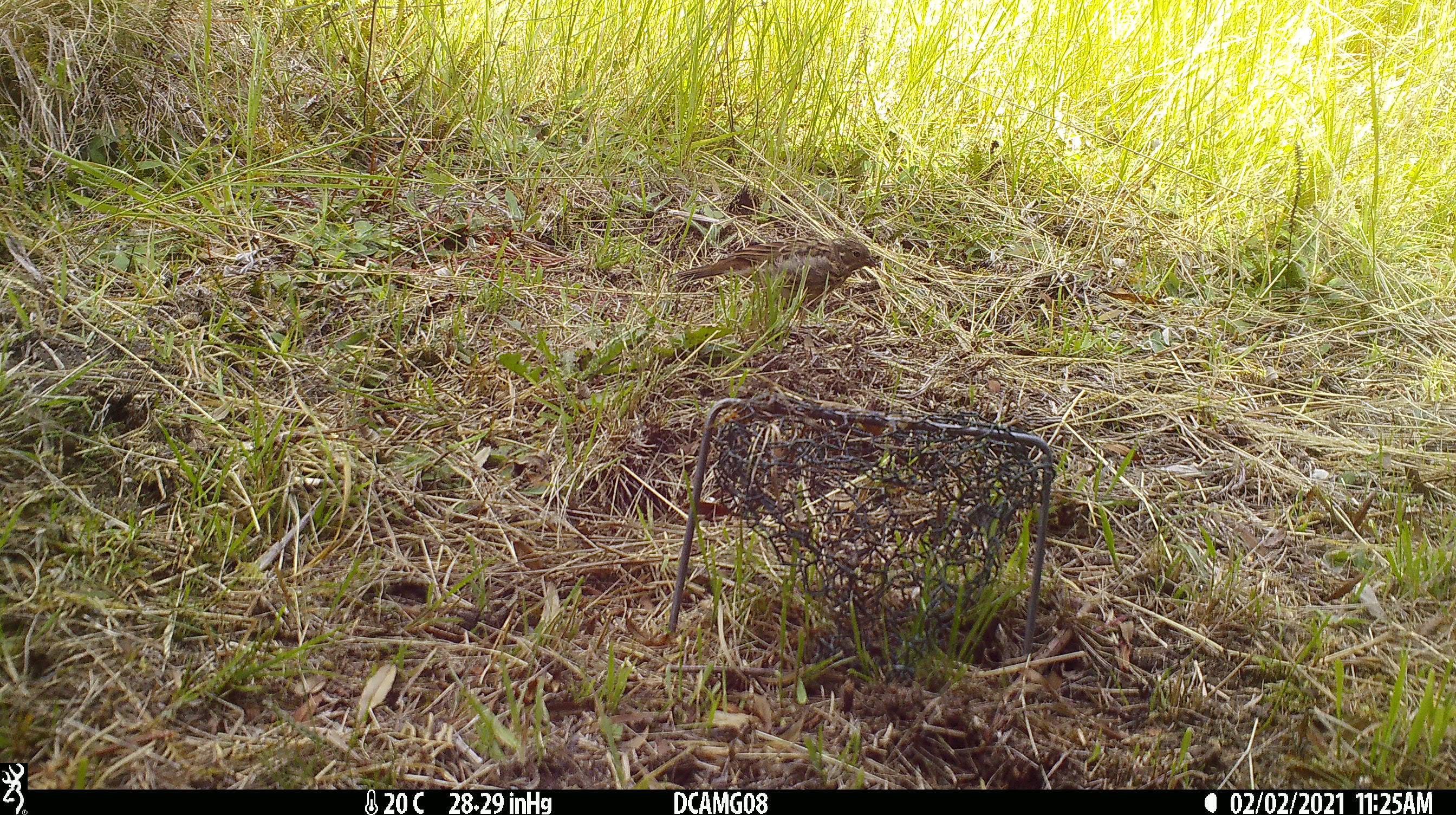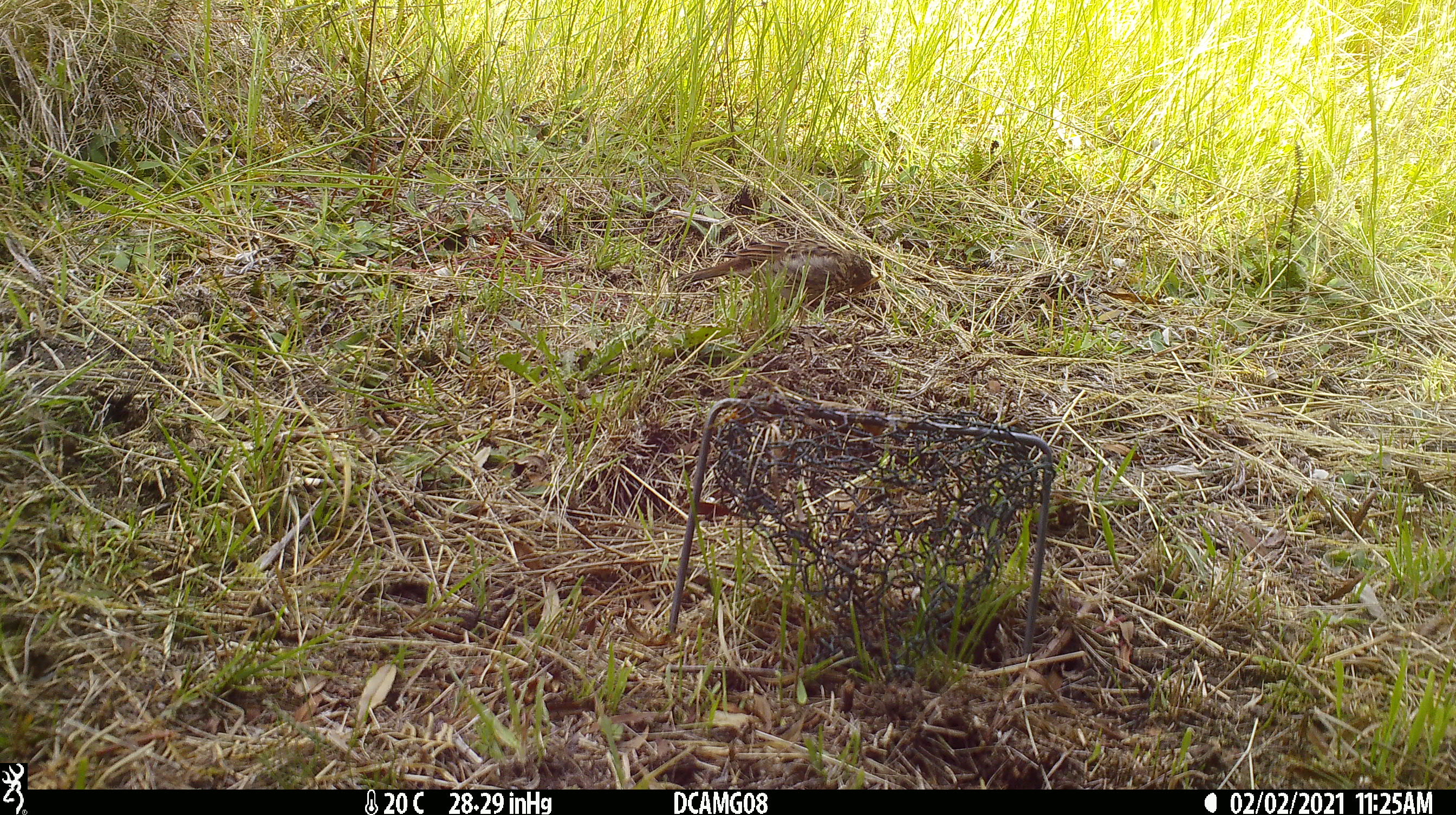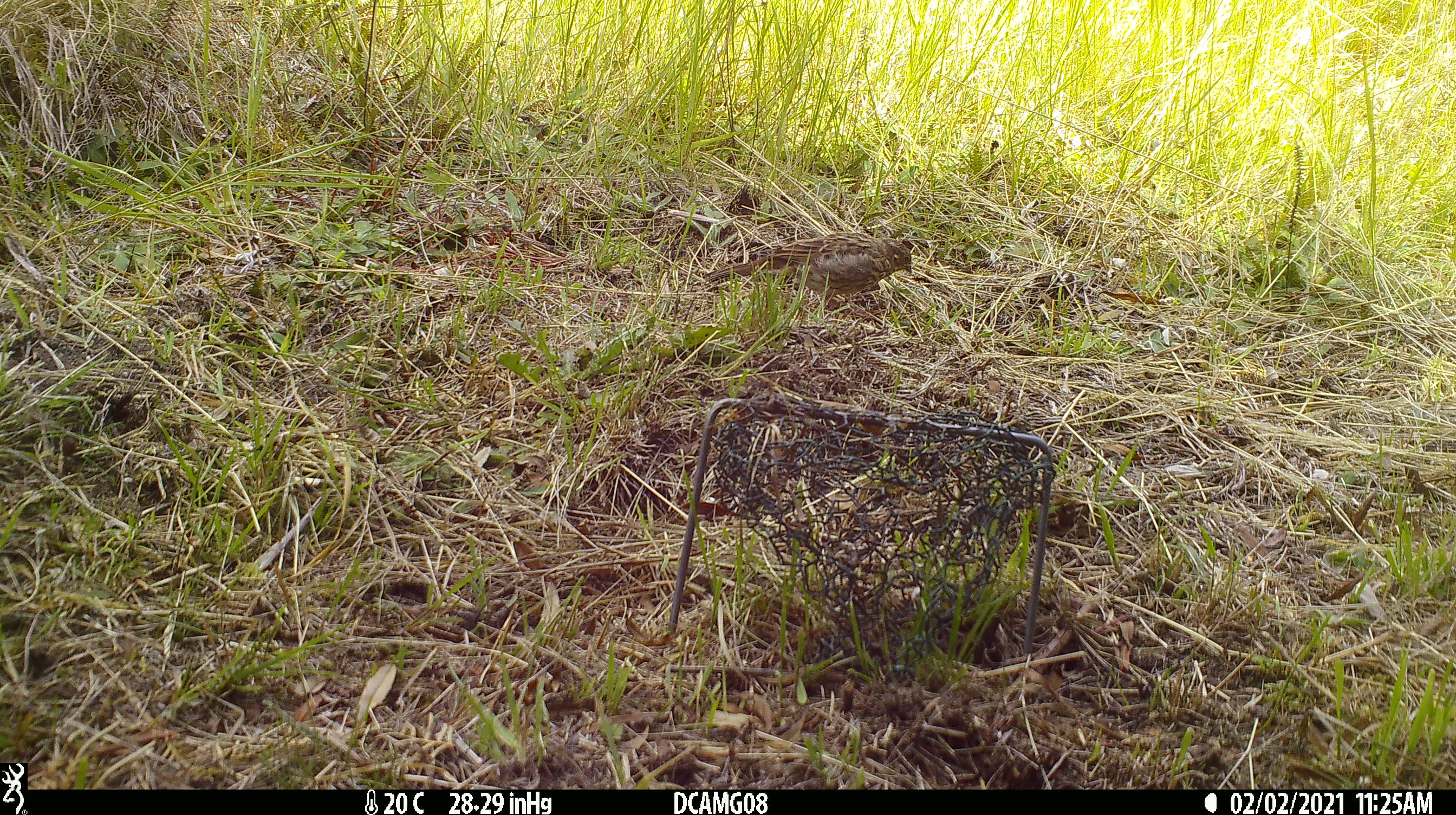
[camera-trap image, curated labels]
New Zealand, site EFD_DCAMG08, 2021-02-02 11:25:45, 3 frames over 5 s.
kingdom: Animalia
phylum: Chordata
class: Aves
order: Passeriformes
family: Emberizidae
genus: Emberiza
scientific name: Emberiza citrinella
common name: yellowhammer